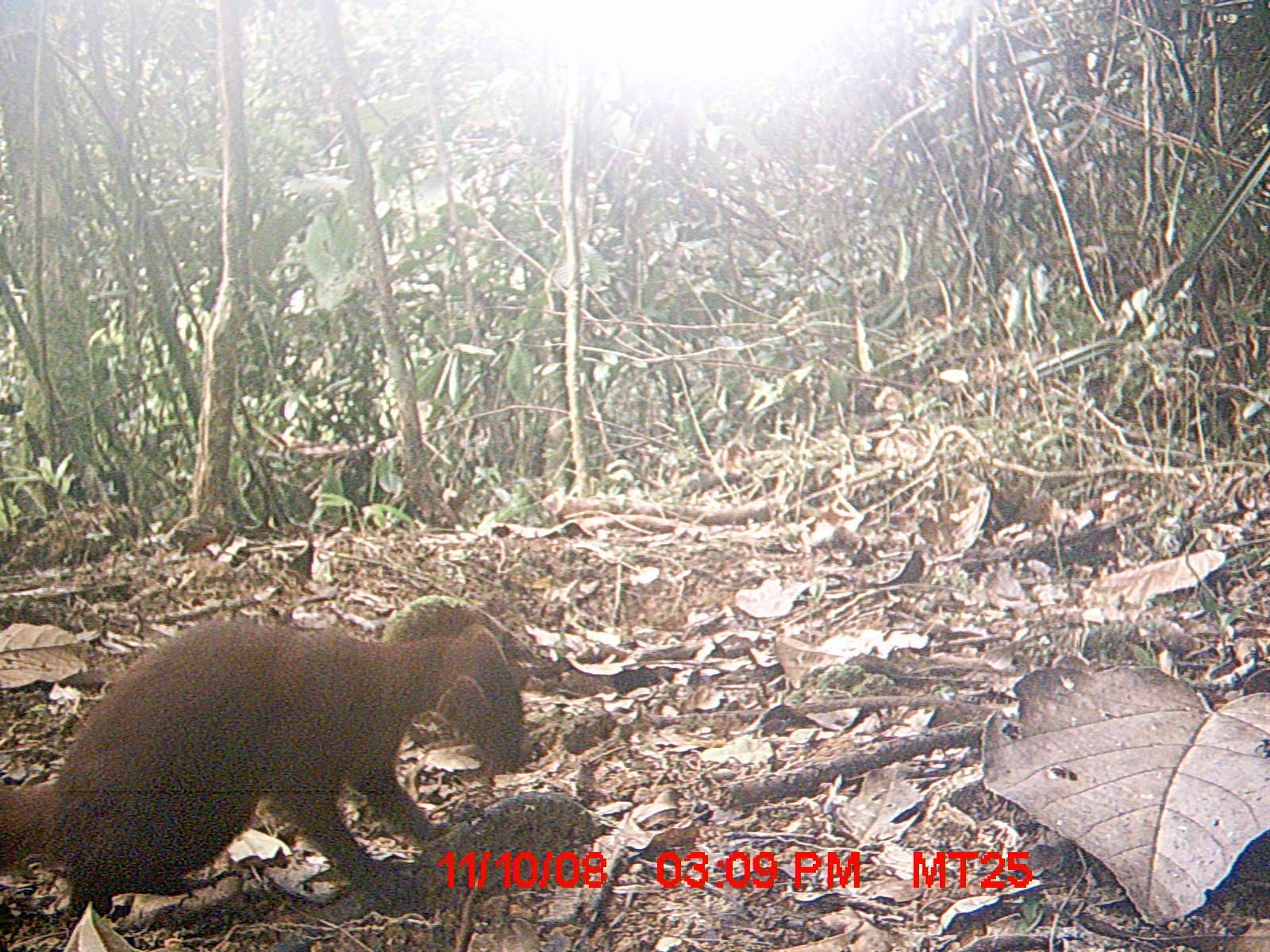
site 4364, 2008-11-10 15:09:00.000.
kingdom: Animalia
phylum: Chordata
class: Mammalia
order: Carnivora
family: Eupleridae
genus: Galidia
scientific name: Galidia elegans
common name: ring-tailed vontsira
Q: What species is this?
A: Galidia elegans (ring-tailed vontsira).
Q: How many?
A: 1.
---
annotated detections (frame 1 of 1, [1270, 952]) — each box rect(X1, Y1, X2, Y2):
galidia elegans: rect(0, 612, 529, 917)